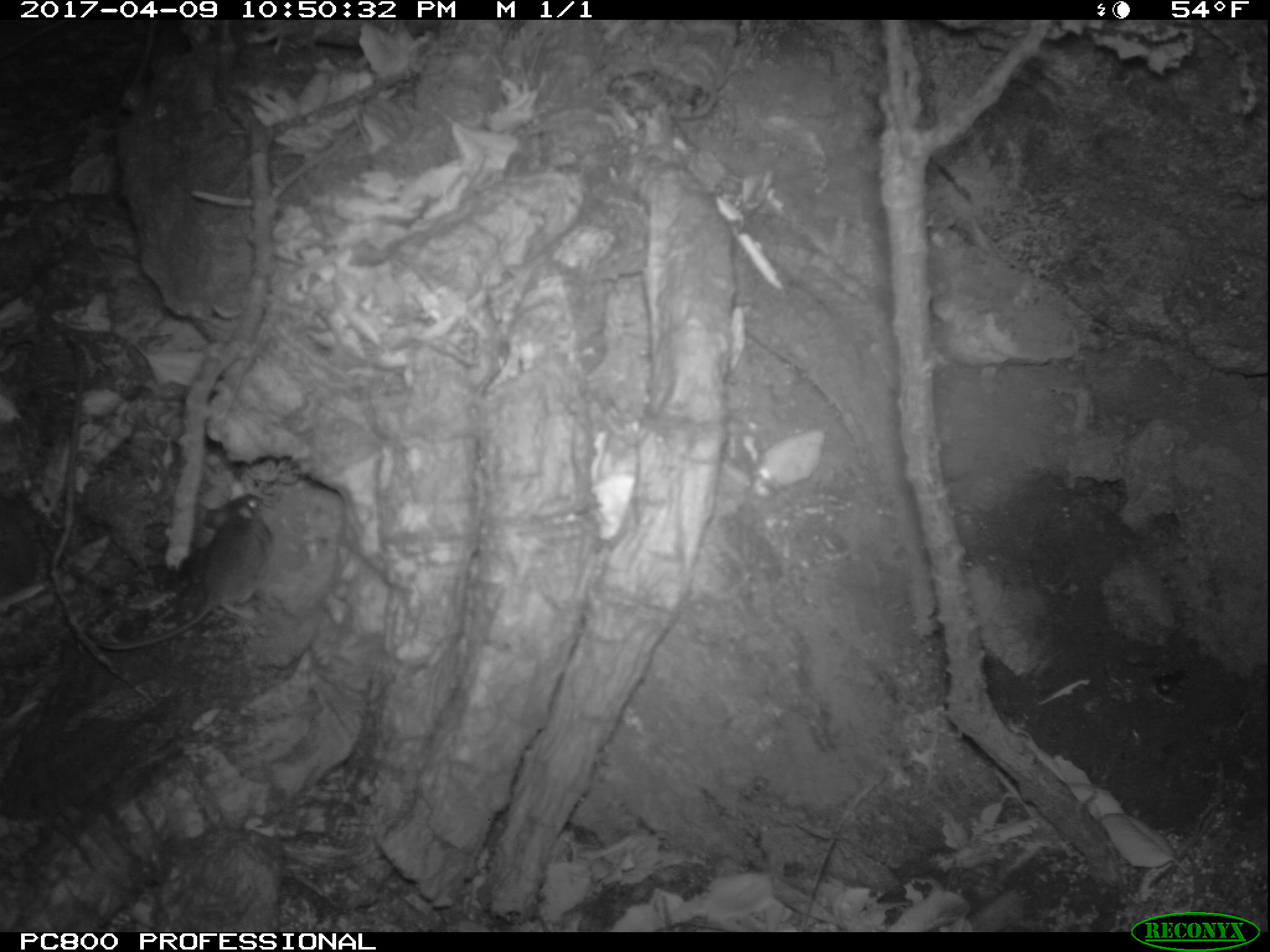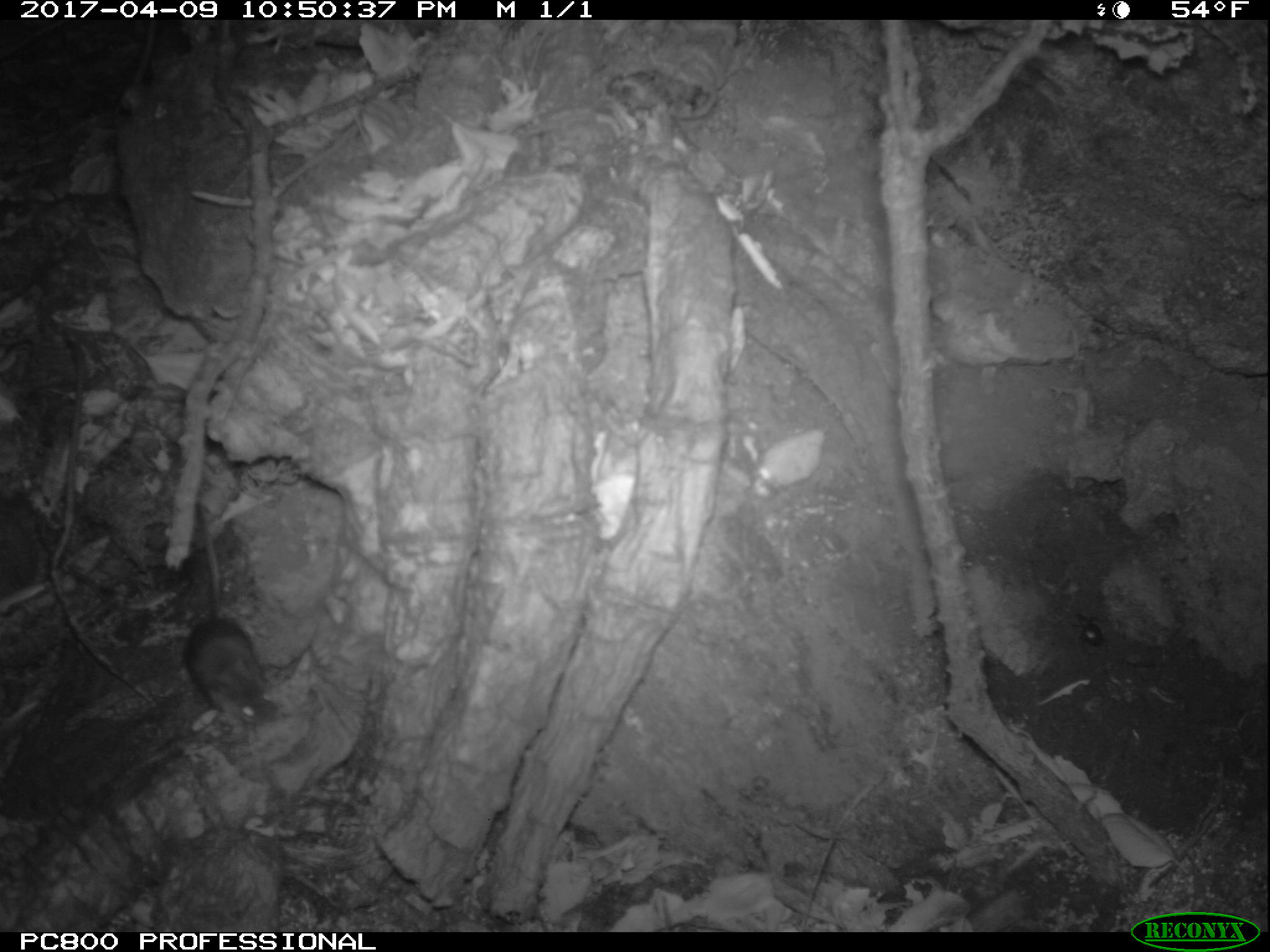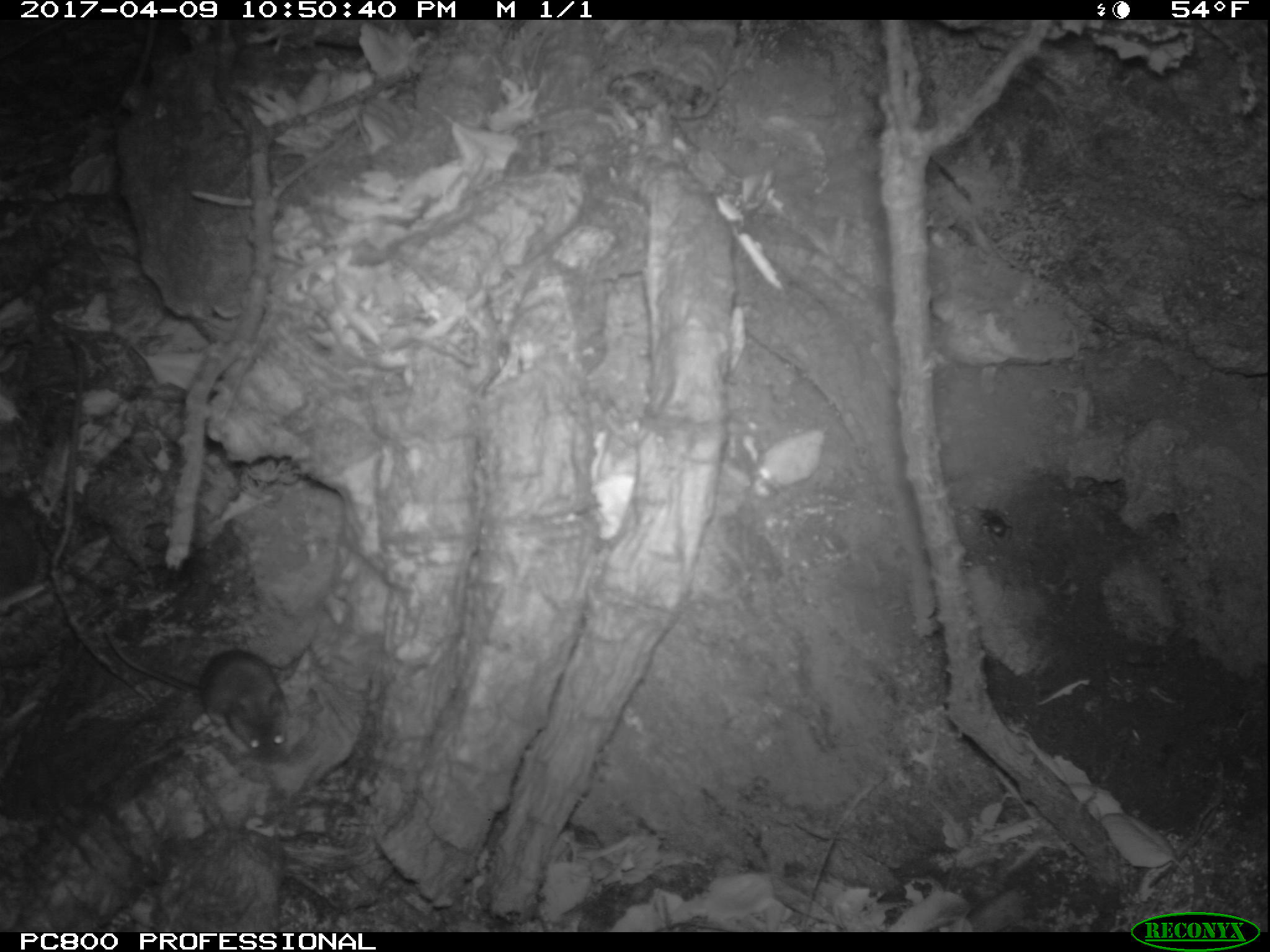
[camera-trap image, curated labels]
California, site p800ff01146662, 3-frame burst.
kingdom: Animalia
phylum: Chordata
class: Mammalia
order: Rodentia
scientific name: Rodentia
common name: rodent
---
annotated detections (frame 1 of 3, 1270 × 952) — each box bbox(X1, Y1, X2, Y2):
rodent: bbox(84, 493, 270, 653)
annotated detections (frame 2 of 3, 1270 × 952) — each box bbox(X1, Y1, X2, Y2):
rodent: bbox(182, 505, 283, 731)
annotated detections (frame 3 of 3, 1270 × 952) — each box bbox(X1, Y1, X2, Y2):
rodent: bbox(103, 630, 288, 763)